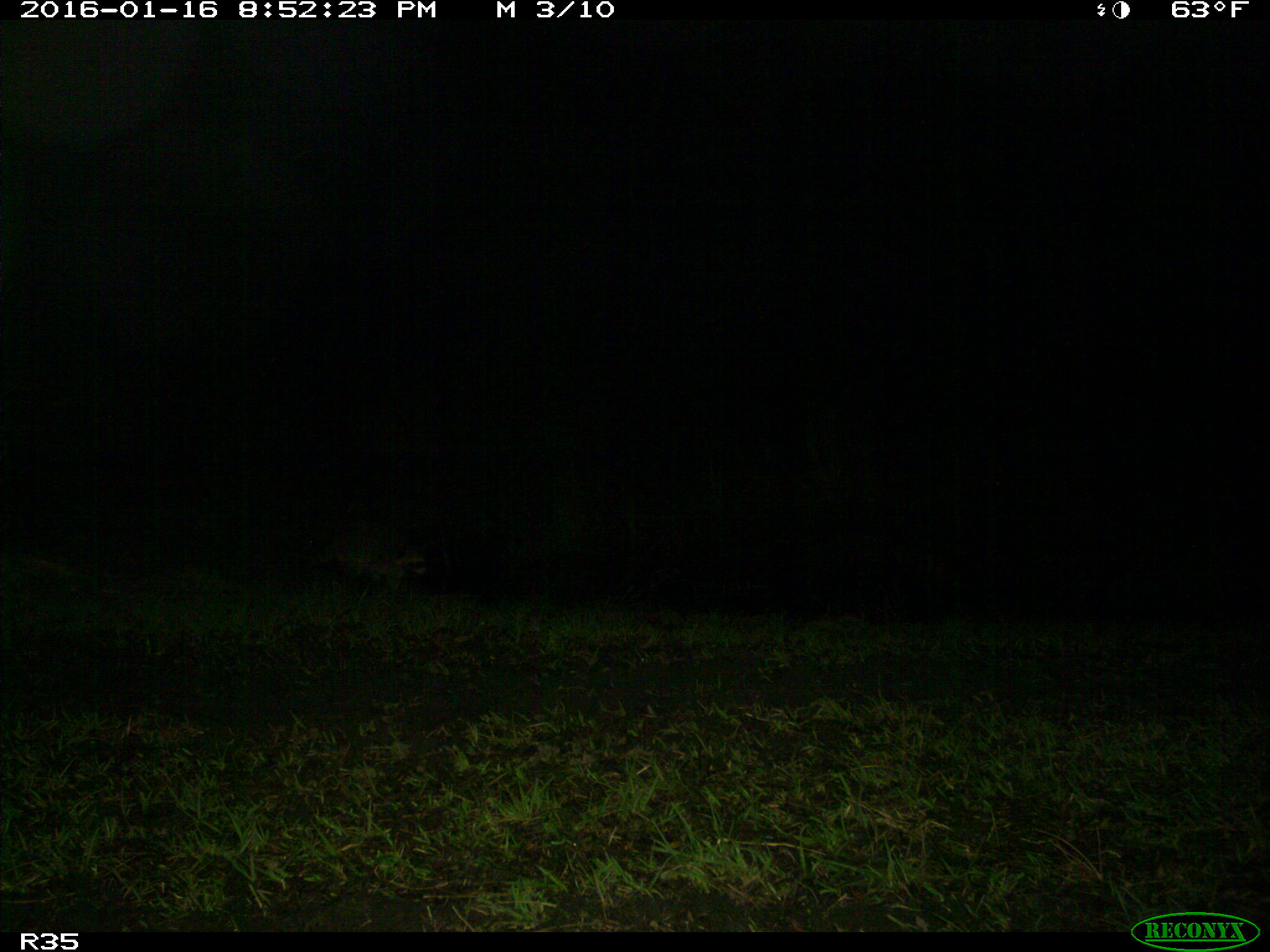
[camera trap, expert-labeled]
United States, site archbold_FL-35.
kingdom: Animalia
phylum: Chordata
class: Mammalia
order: Carnivora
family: Procyonidae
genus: Procyon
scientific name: Procyon lotor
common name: common raccoon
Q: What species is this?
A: Procyon lotor (common raccoon).